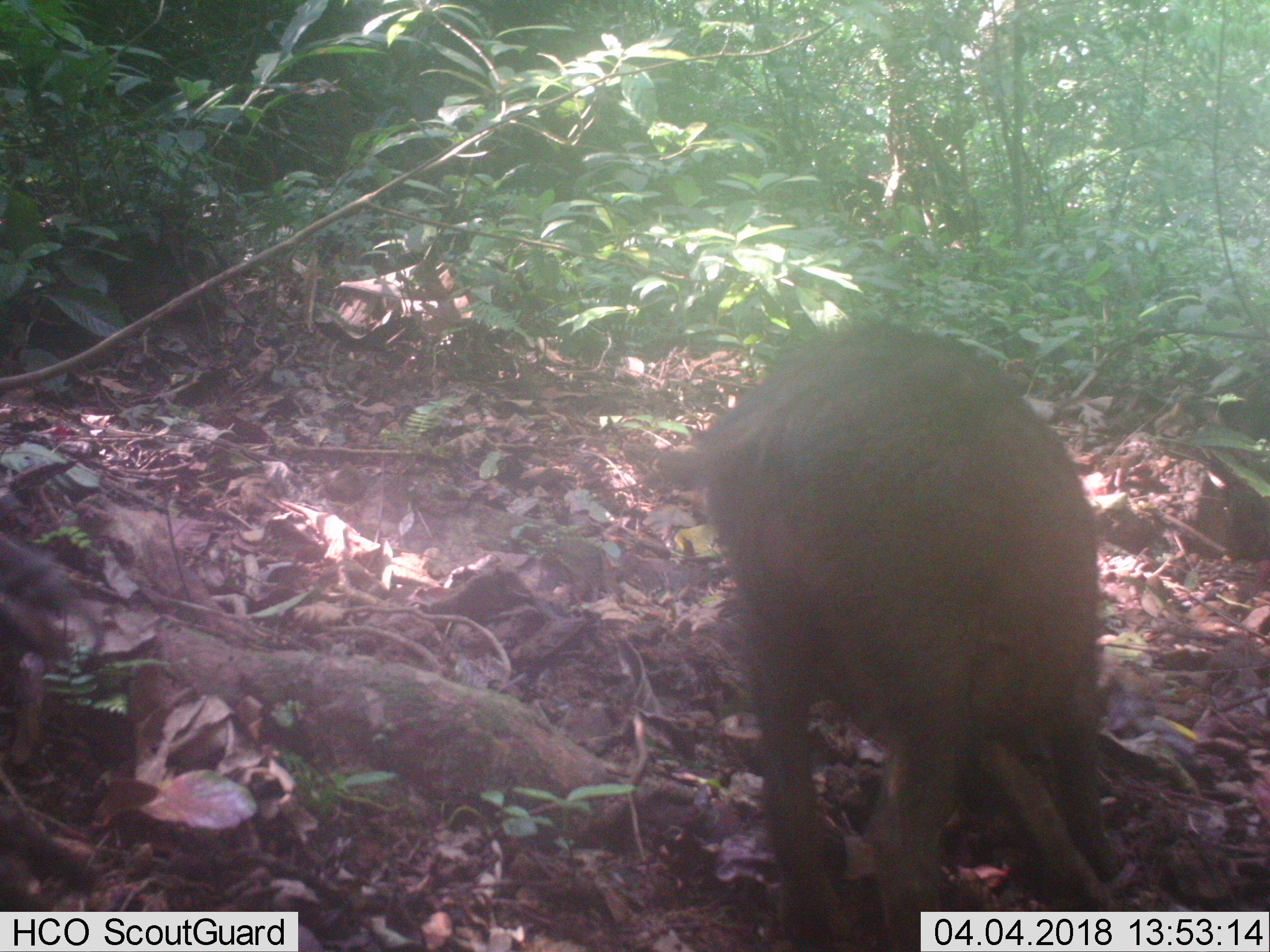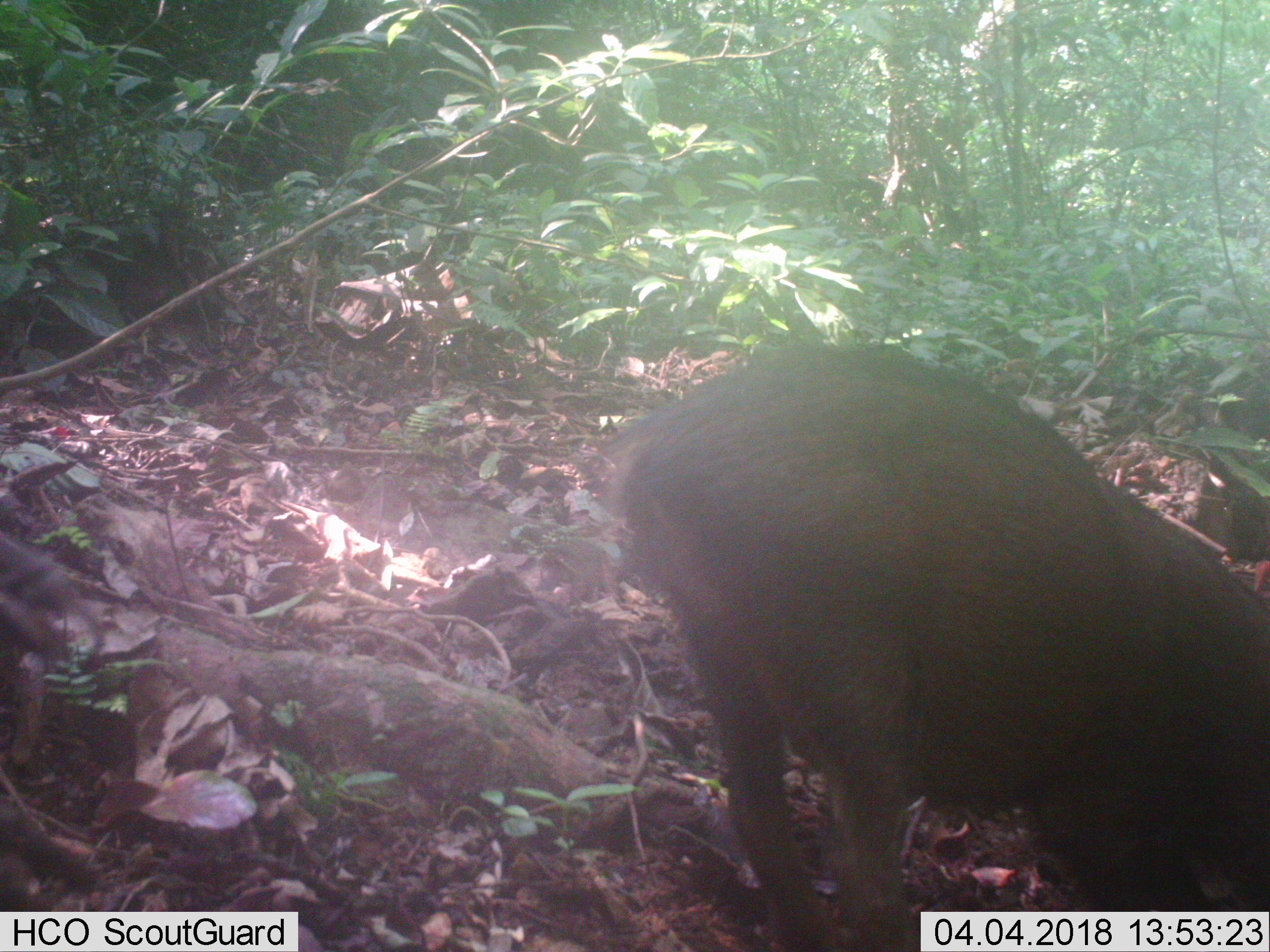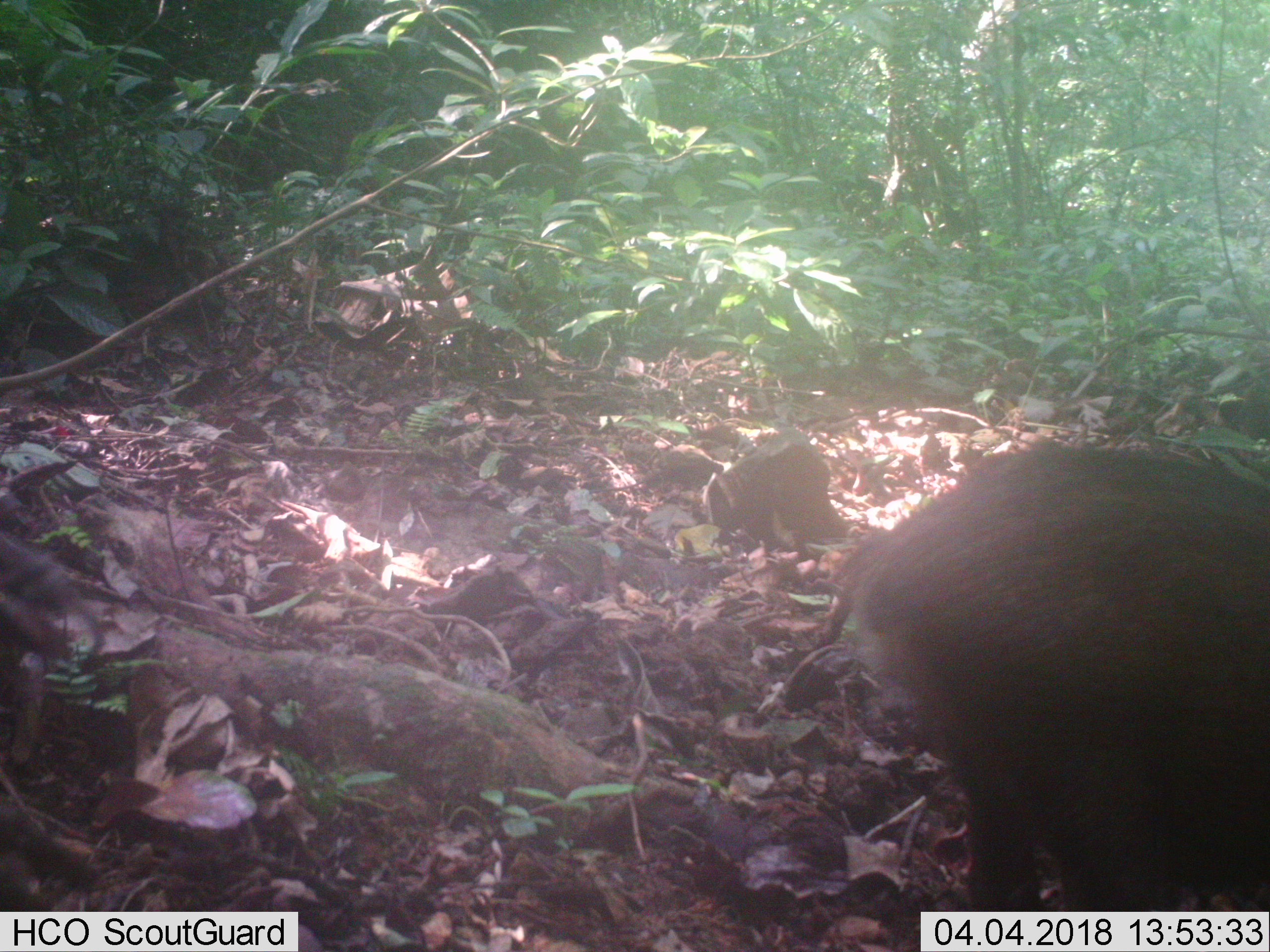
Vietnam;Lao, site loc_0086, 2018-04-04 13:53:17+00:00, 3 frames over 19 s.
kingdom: Animalia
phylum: Chordata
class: Mammalia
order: Artiodactyla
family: Suidae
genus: Sus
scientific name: Sus scrofa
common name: eurasian wild pig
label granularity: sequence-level